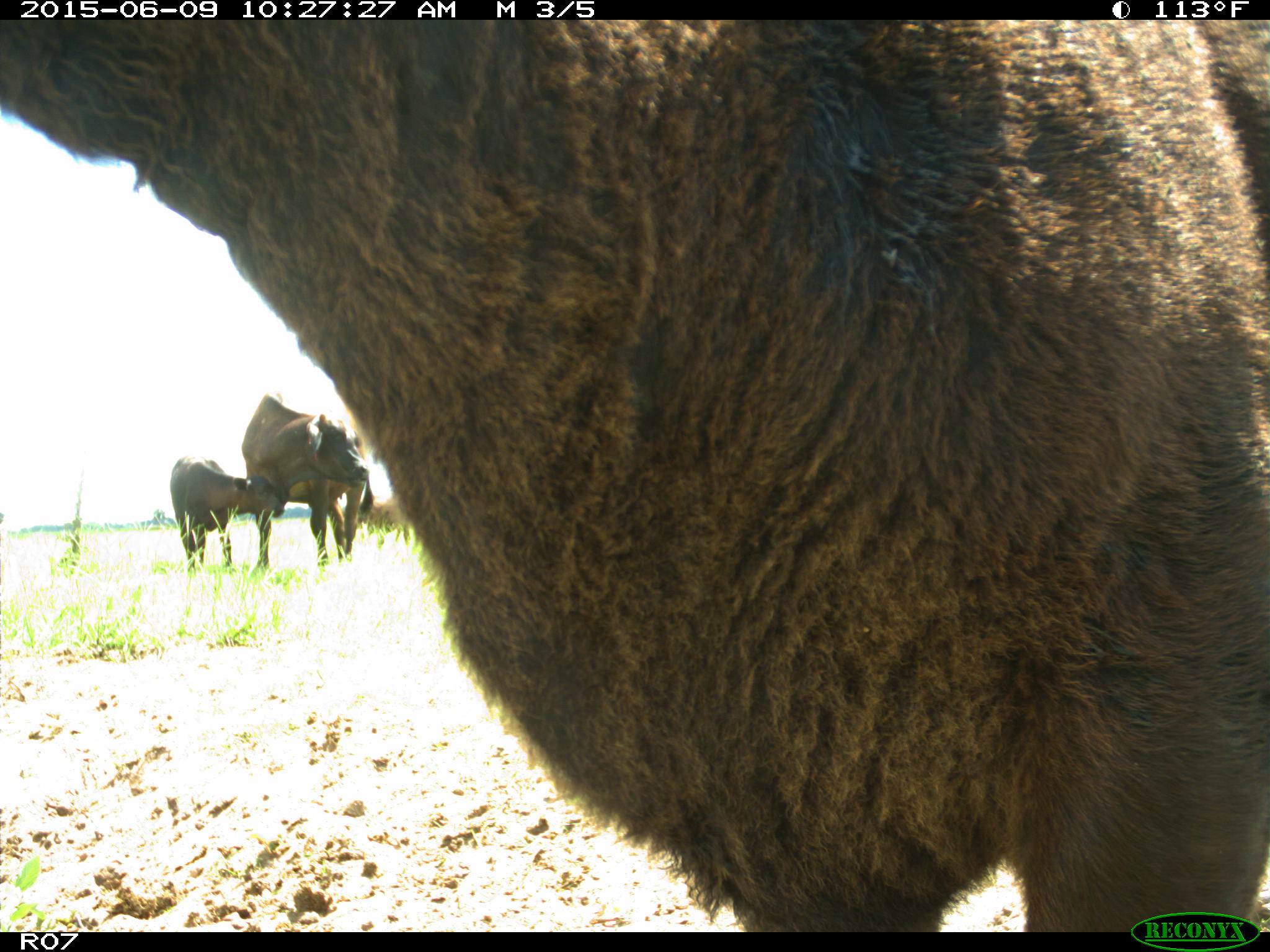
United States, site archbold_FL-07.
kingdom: Animalia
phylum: Chordata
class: Mammalia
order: Artiodactyla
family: Bovidae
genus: Bos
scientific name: Bos taurus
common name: domestic cow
Bos taurus (domestic cow).